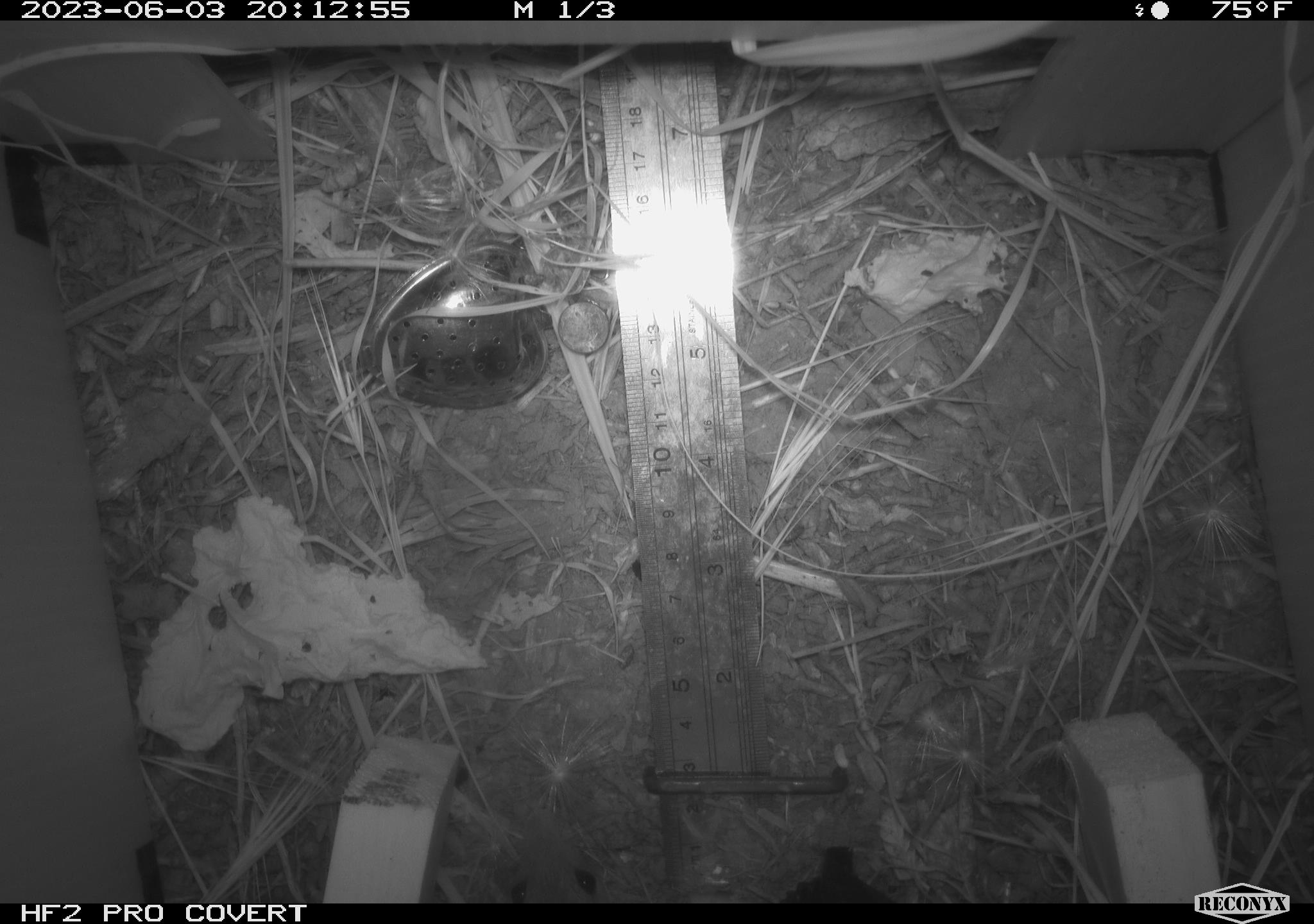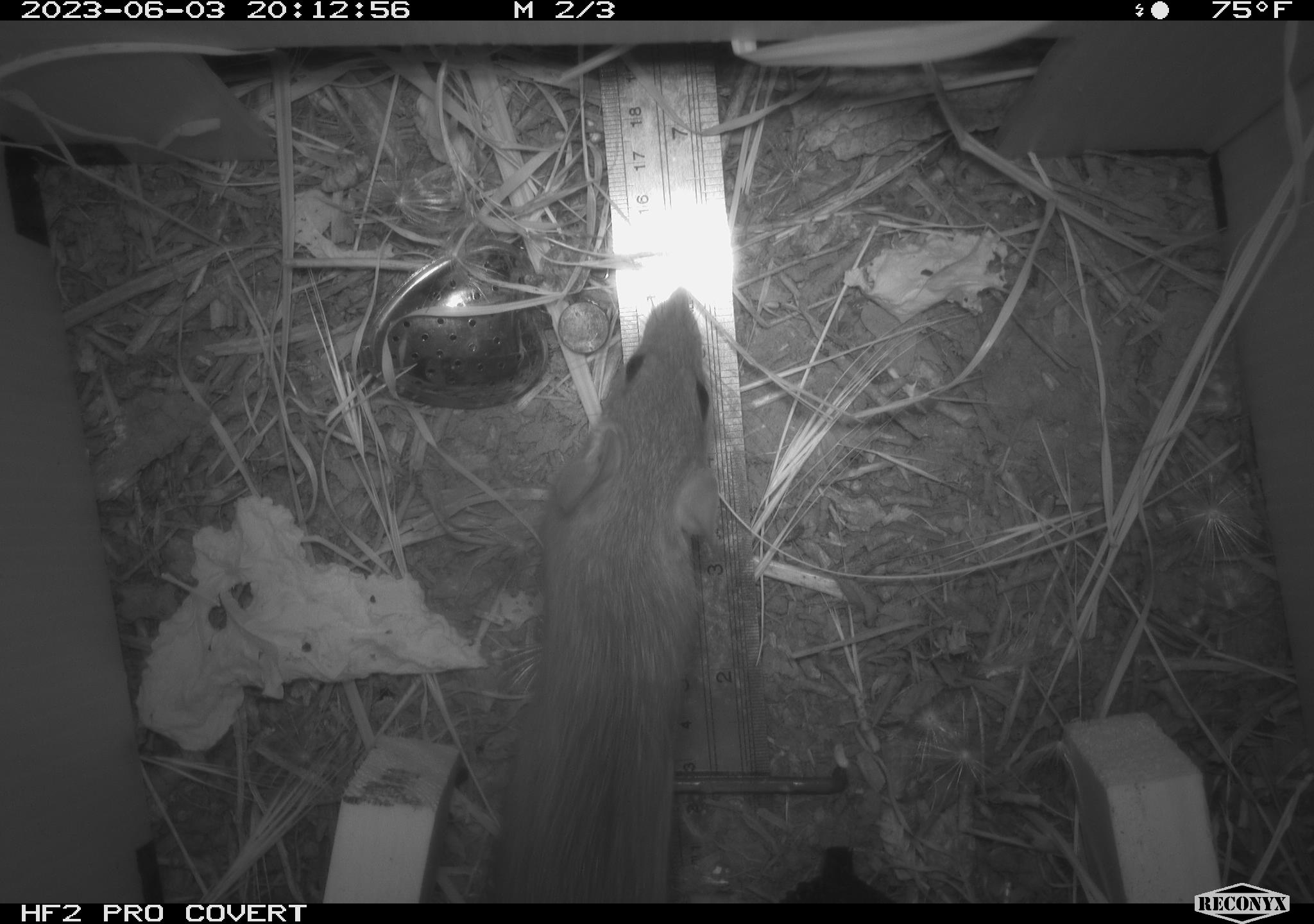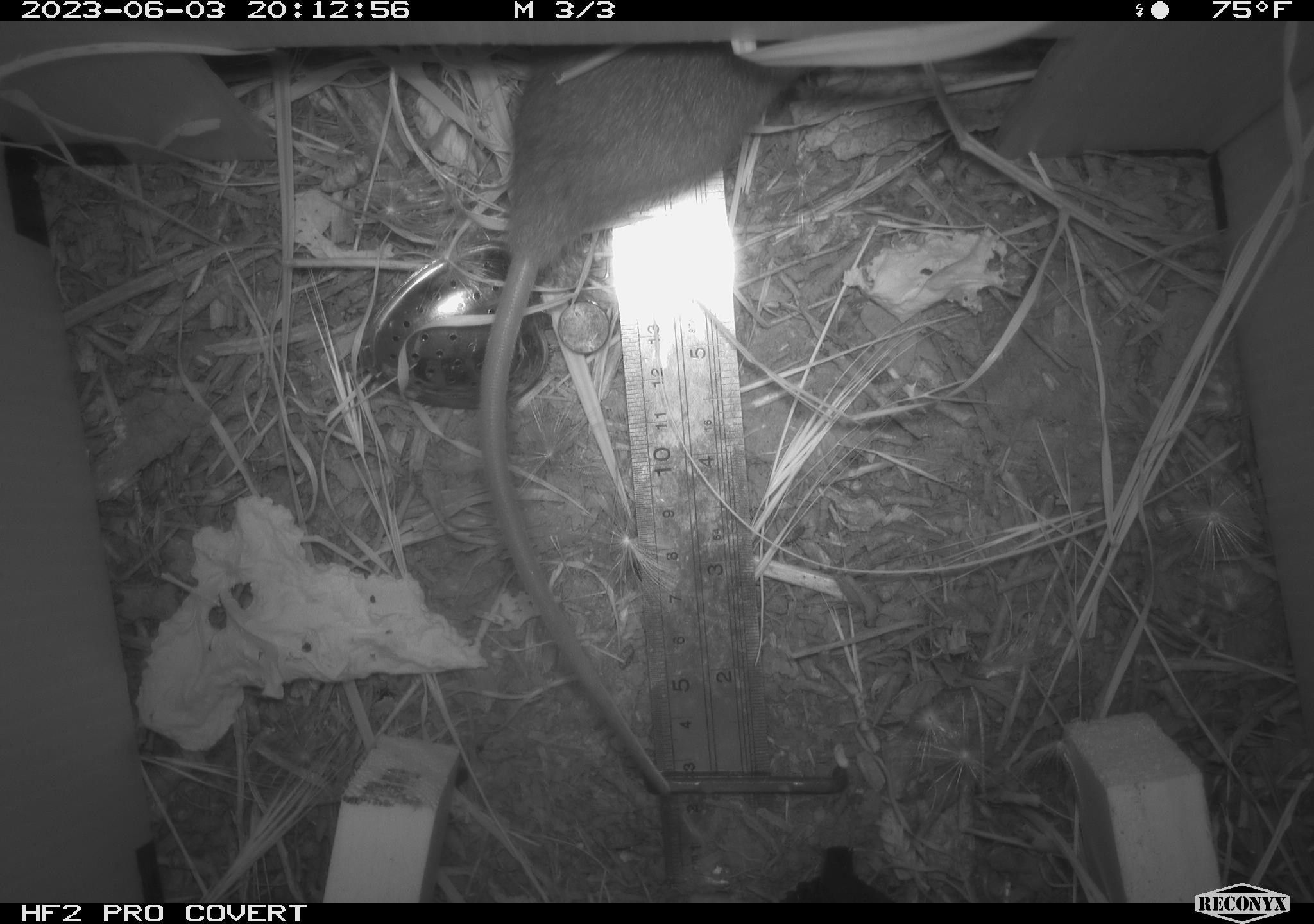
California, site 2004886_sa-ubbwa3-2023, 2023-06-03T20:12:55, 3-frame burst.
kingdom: Animalia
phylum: Chordata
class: Mammalia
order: Rodentia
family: Muridae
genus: Rattus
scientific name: Rattus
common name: rat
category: rattus species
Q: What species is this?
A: Rattus species (rat) (Rattus).